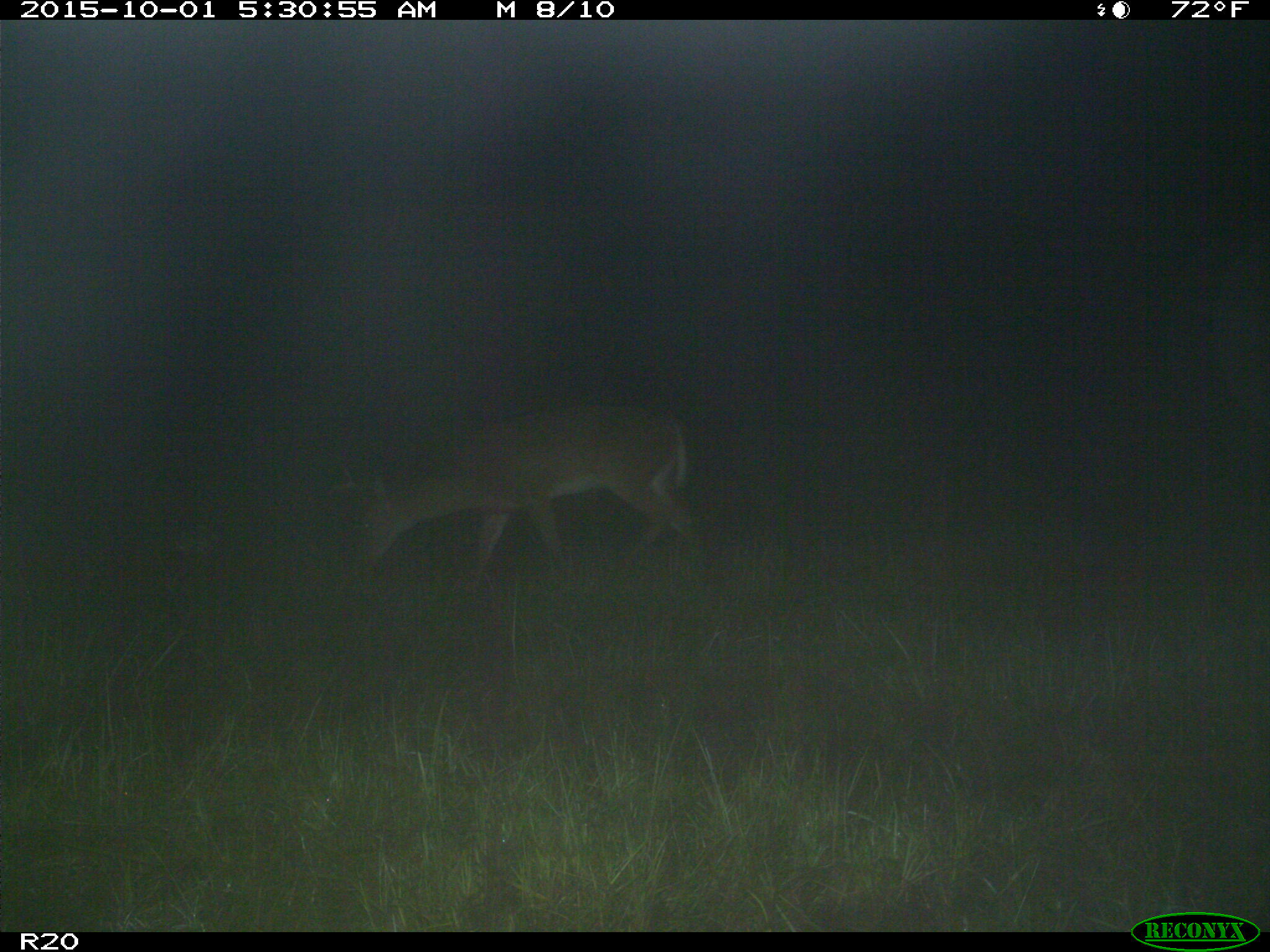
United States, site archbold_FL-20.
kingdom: Animalia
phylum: Chordata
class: Mammalia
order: Artiodactyla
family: Cervidae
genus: Odocoileus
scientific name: Odocoileus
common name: deer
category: unidentified deer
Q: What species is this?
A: Unidentified deer (deer) (Odocoileus).